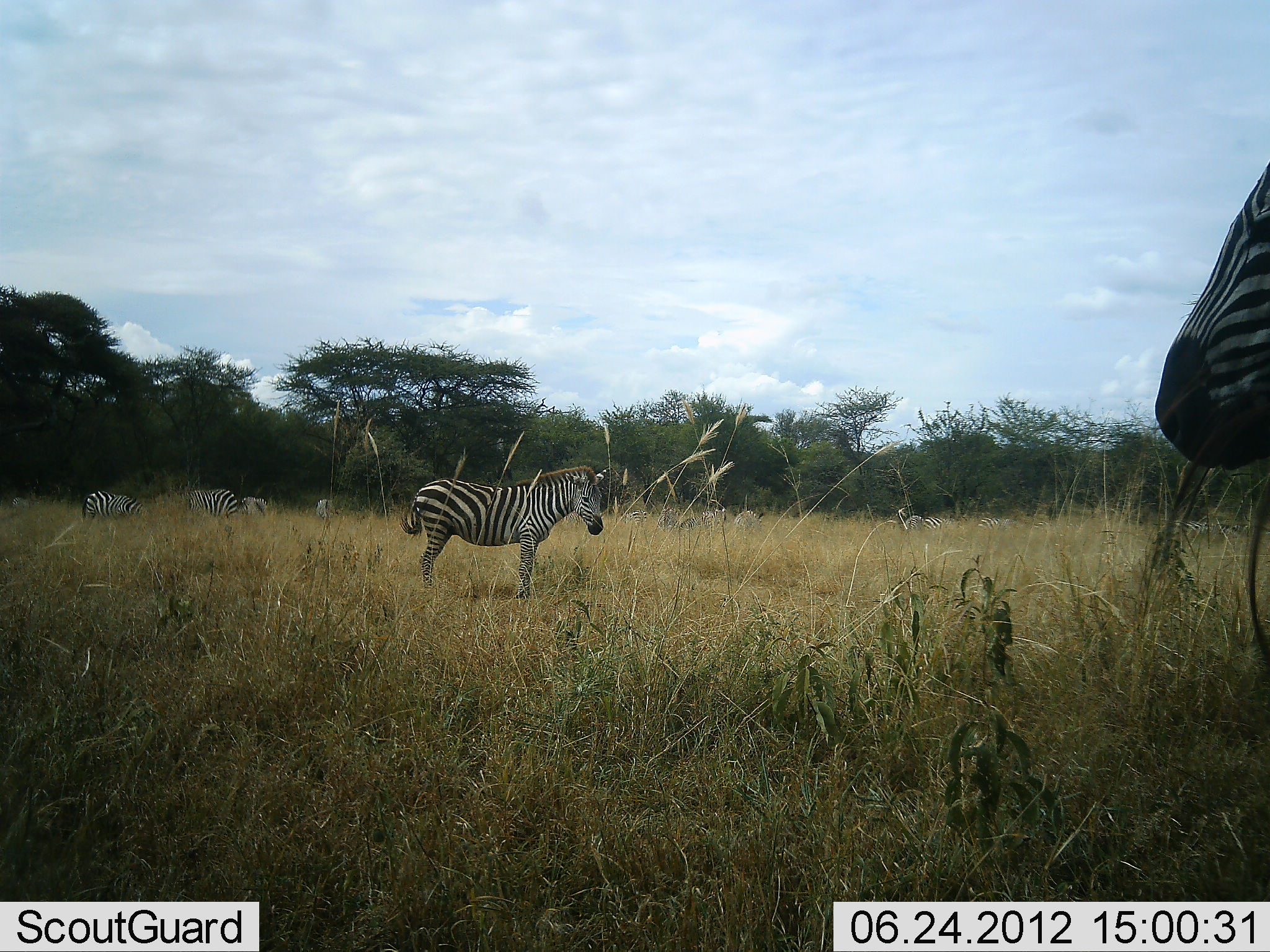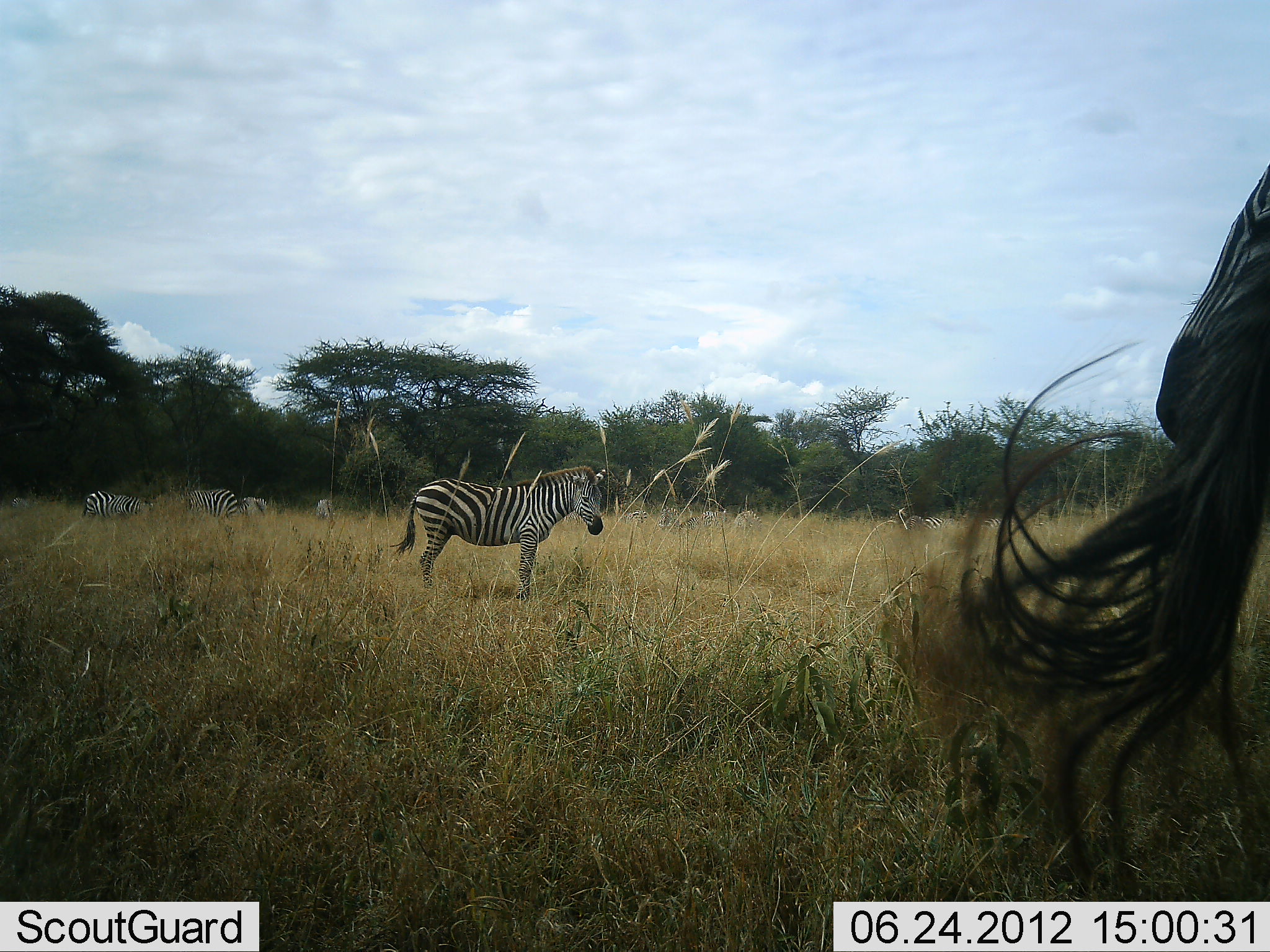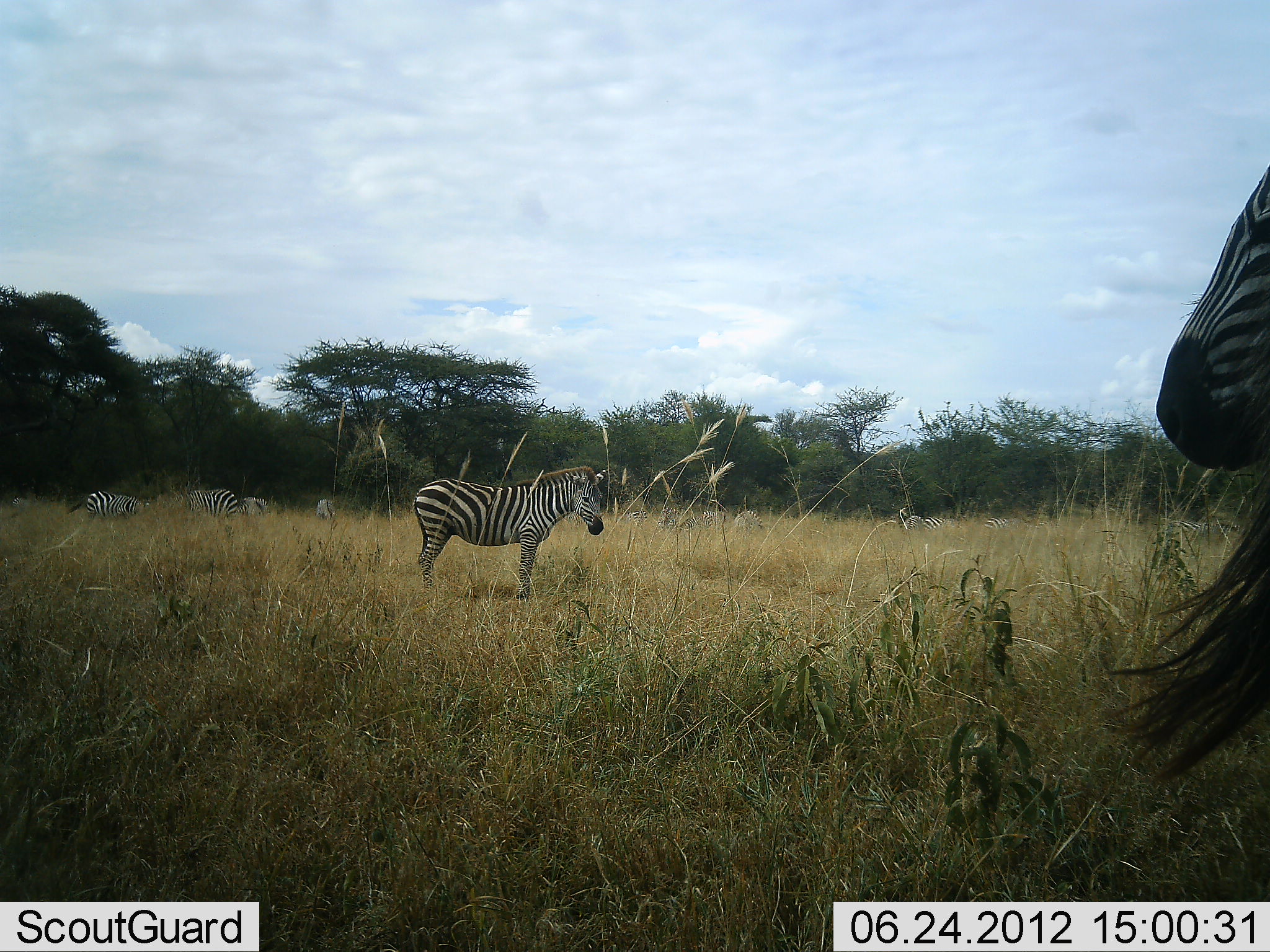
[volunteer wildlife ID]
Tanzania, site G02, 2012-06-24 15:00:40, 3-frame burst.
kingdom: Animalia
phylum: Chordata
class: Mammalia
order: Perissodactyla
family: Equidae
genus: Equus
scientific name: Equus quagga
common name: plains zebra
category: zebra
Zebra (plains zebra) (Equus quagga), count 9. Behavior (volunteer vote fractions): standing 100%, resting 0%, moving 0%, interacting 0%. Young present (vote fraction): 0%. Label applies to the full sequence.